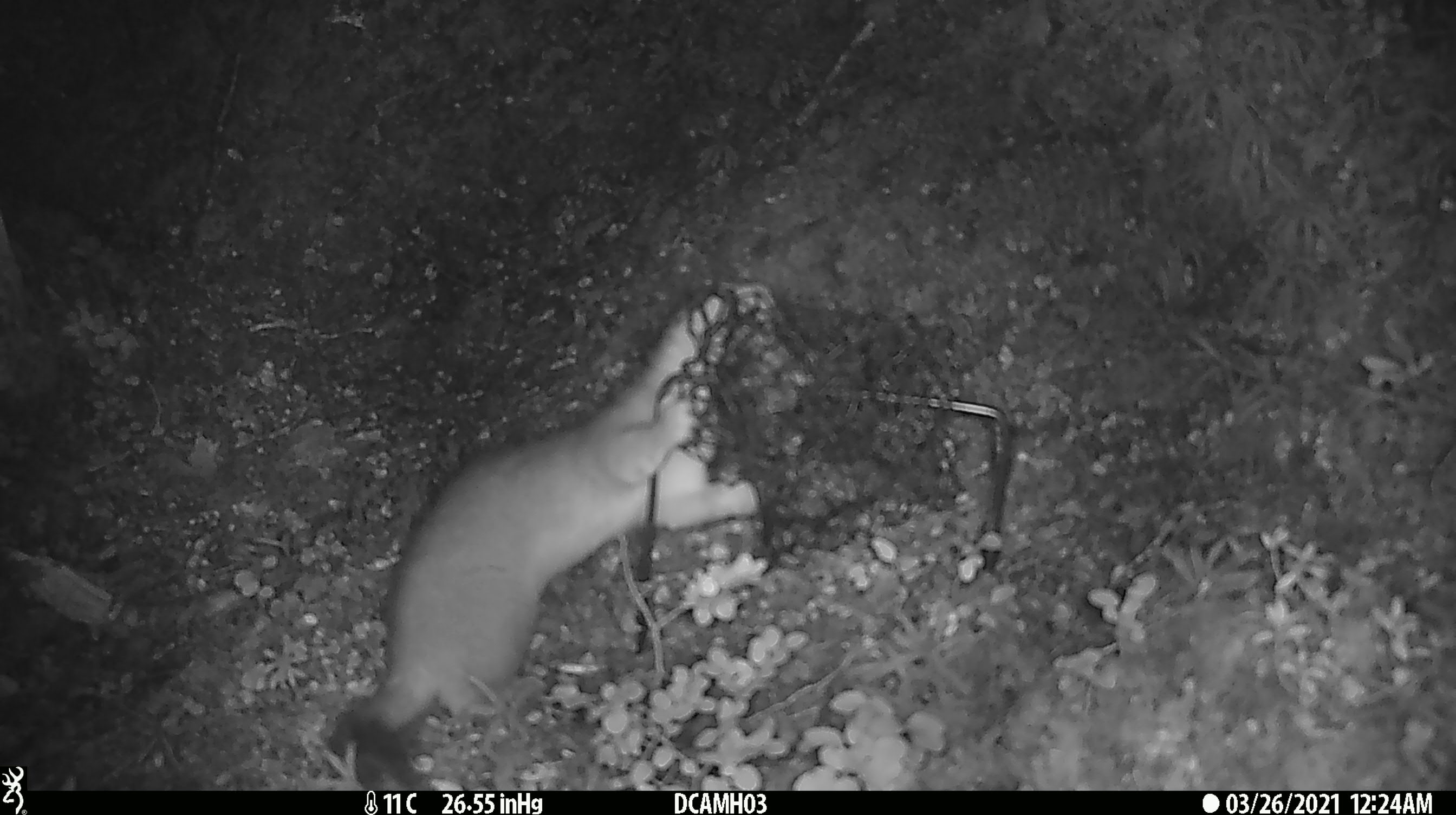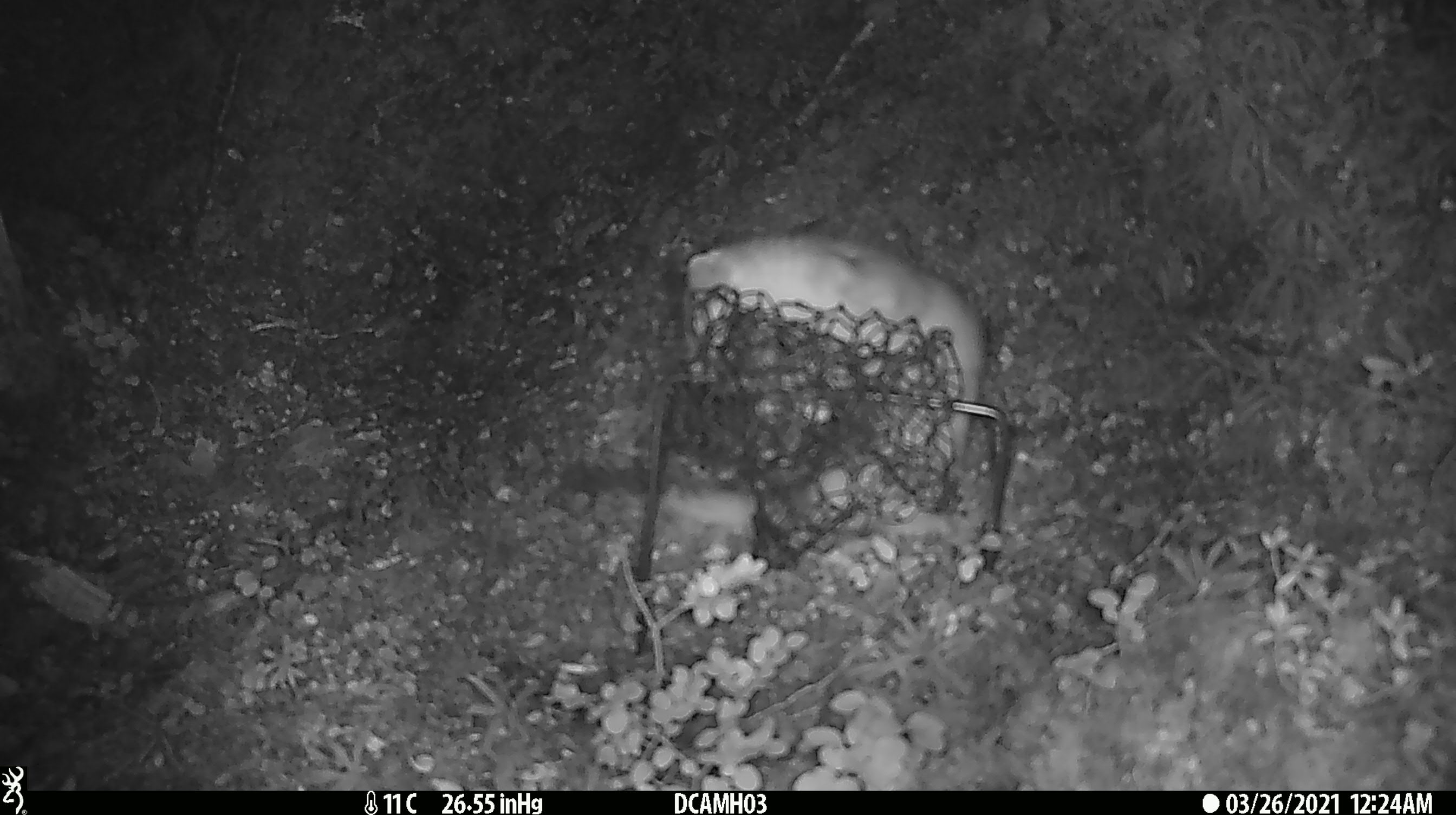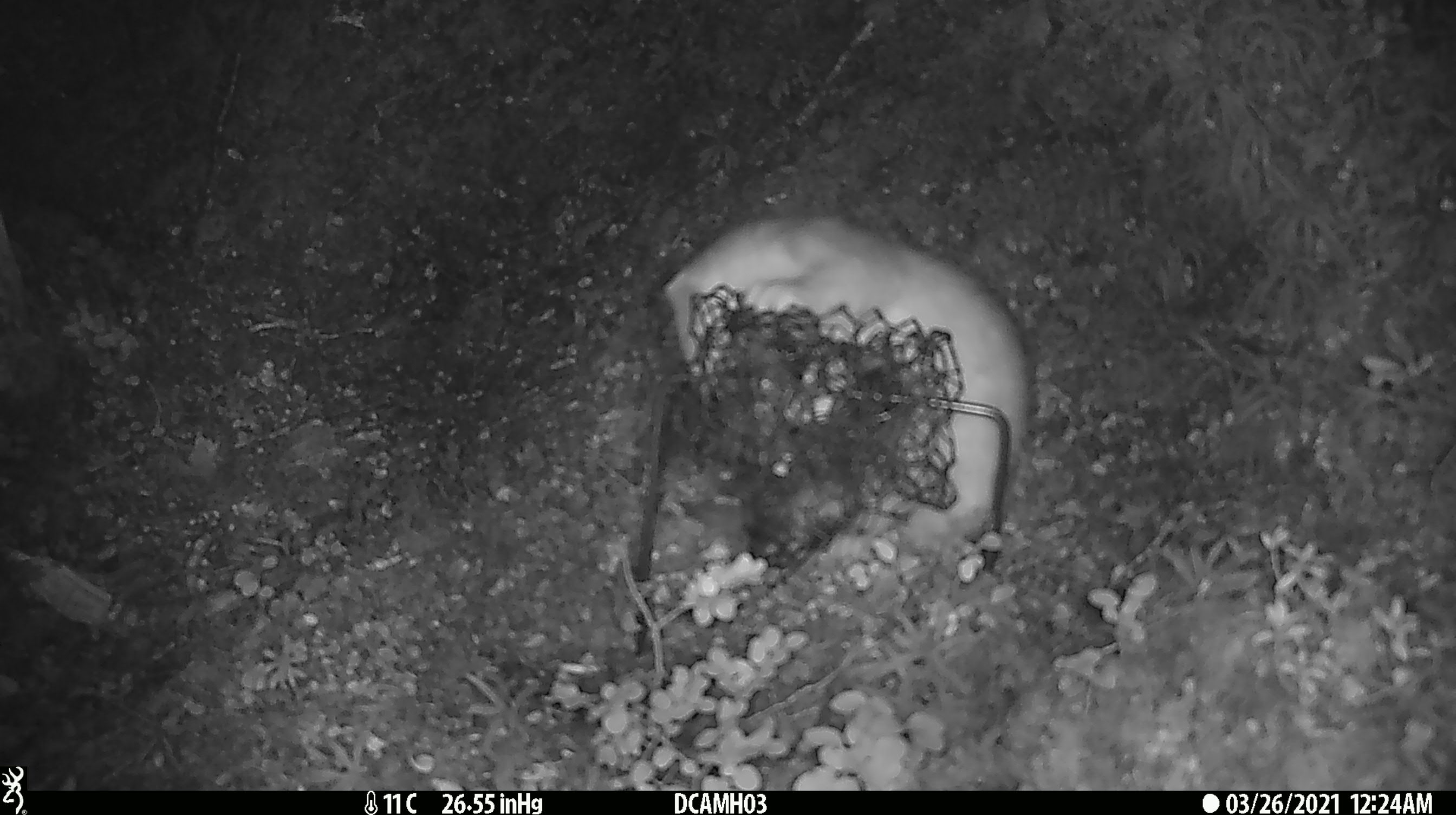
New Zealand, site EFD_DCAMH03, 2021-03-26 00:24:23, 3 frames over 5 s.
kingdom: Animalia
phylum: Chordata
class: Mammalia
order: Carnivora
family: Mustelidae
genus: Mustela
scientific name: Mustela erminea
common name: stoat